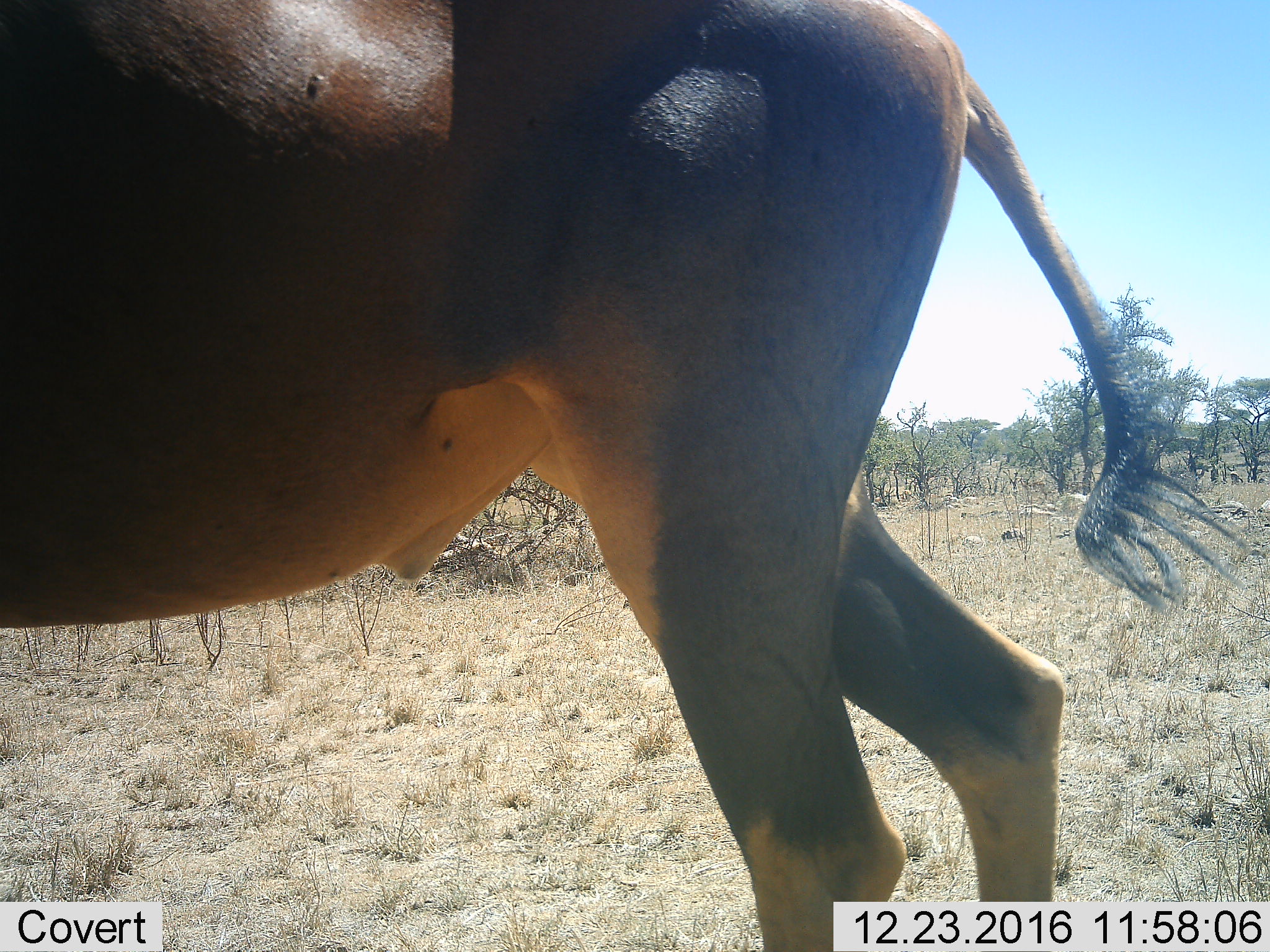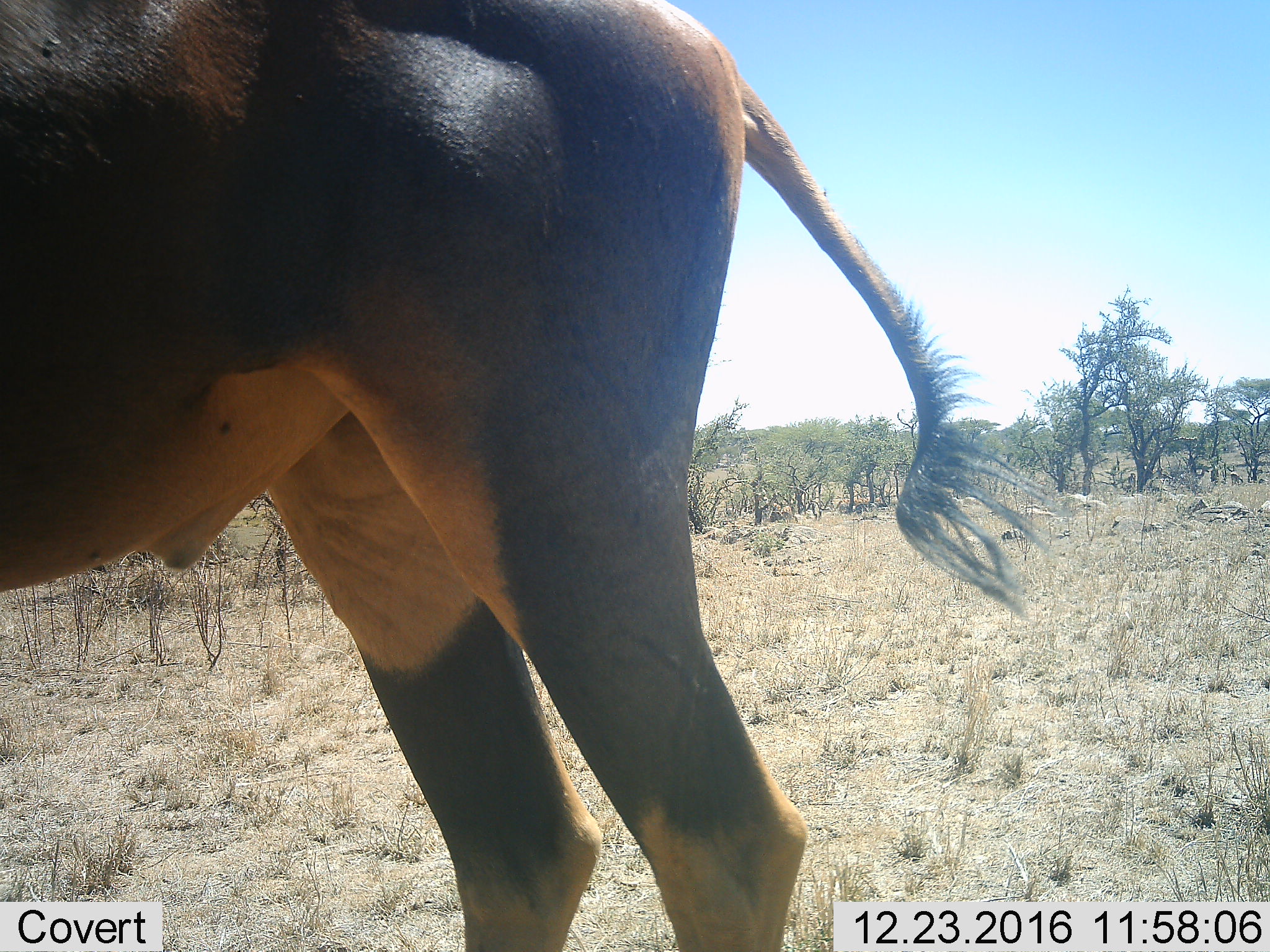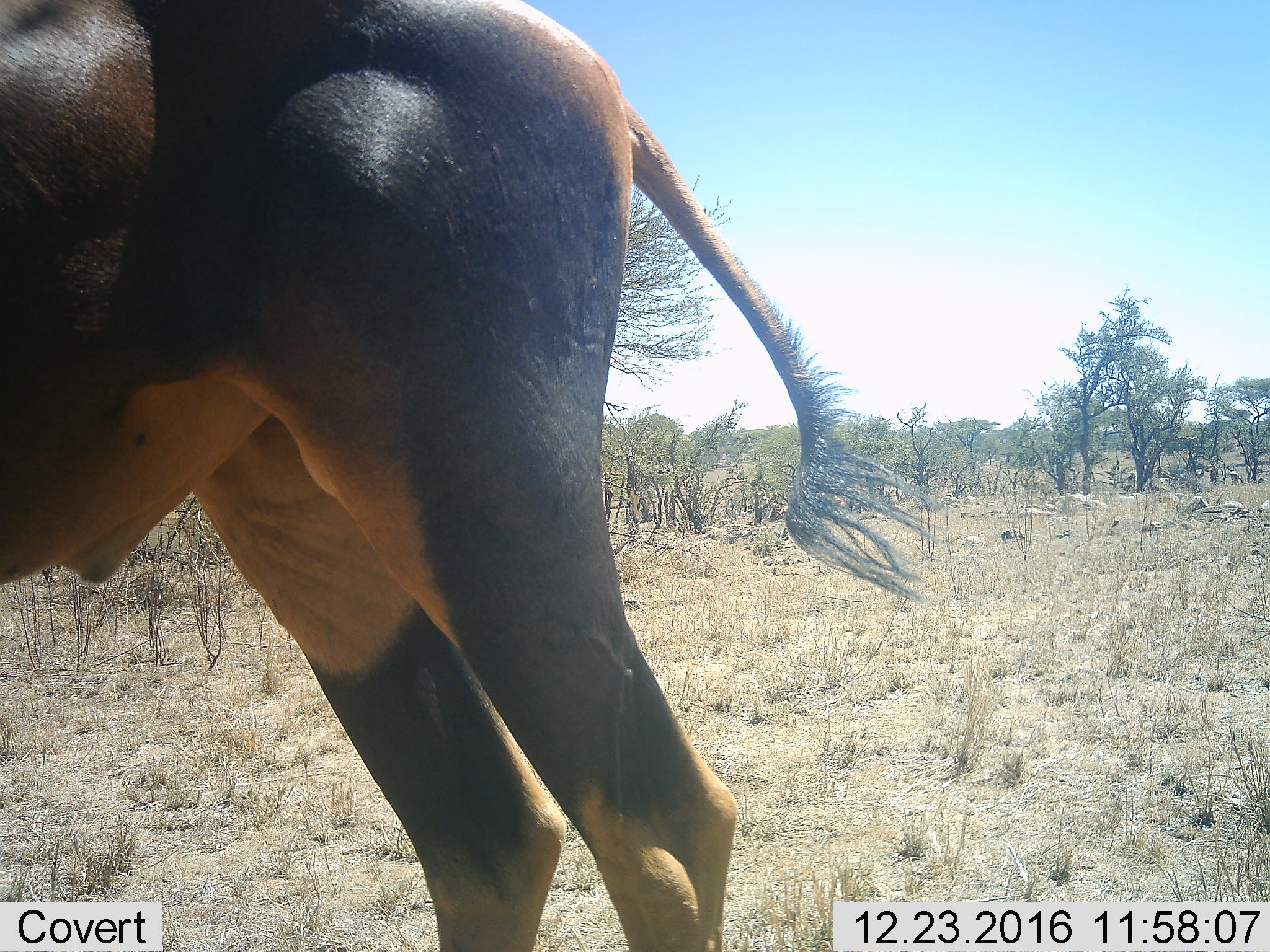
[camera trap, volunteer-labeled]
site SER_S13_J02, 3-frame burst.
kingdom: Animalia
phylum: Chordata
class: Mammalia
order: Artiodactyla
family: Bovidae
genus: Damaliscus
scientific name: Damaliscus lunatus jimela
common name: topi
Topi (Damaliscus lunatus jimela), count 1. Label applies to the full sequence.